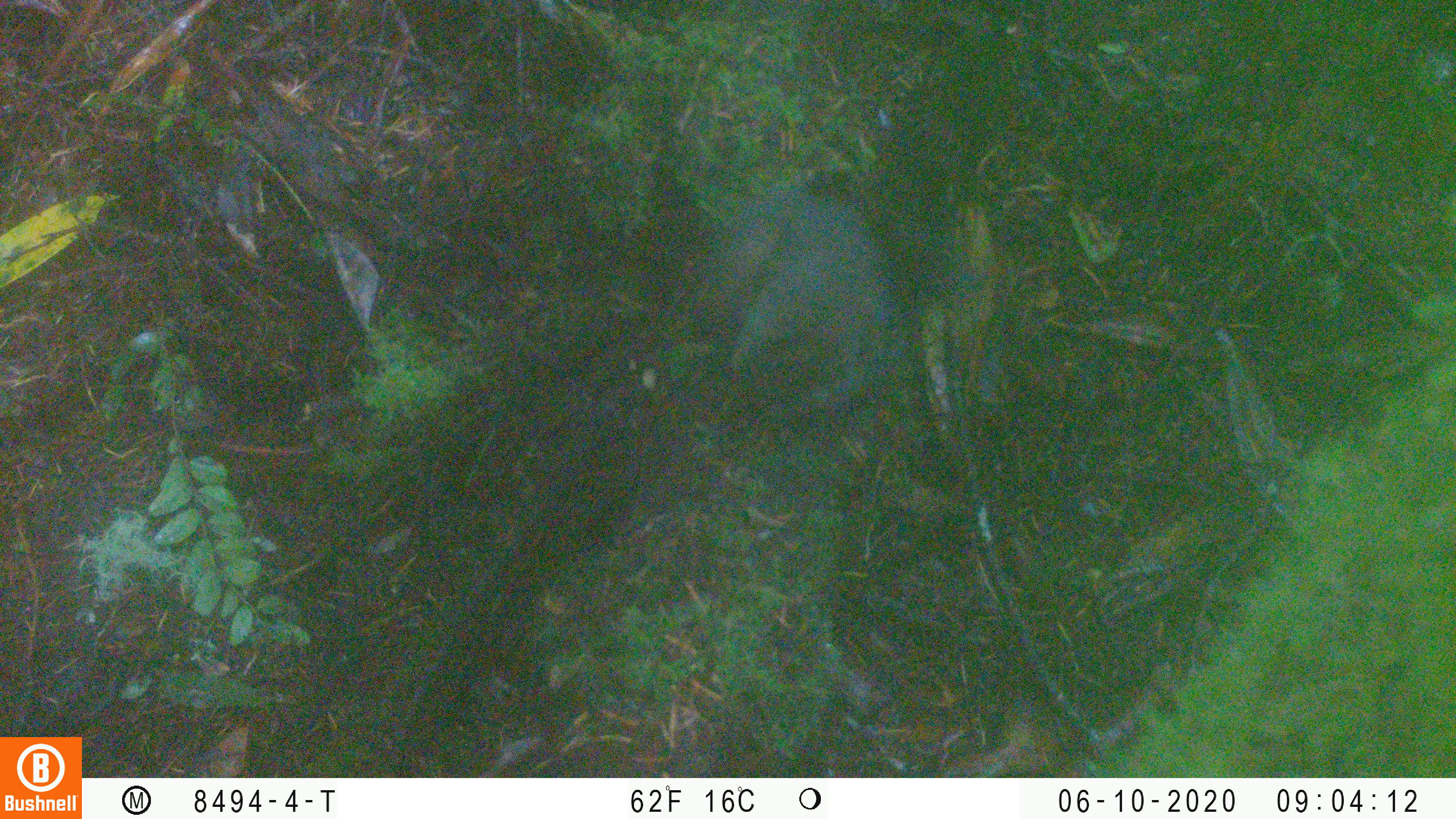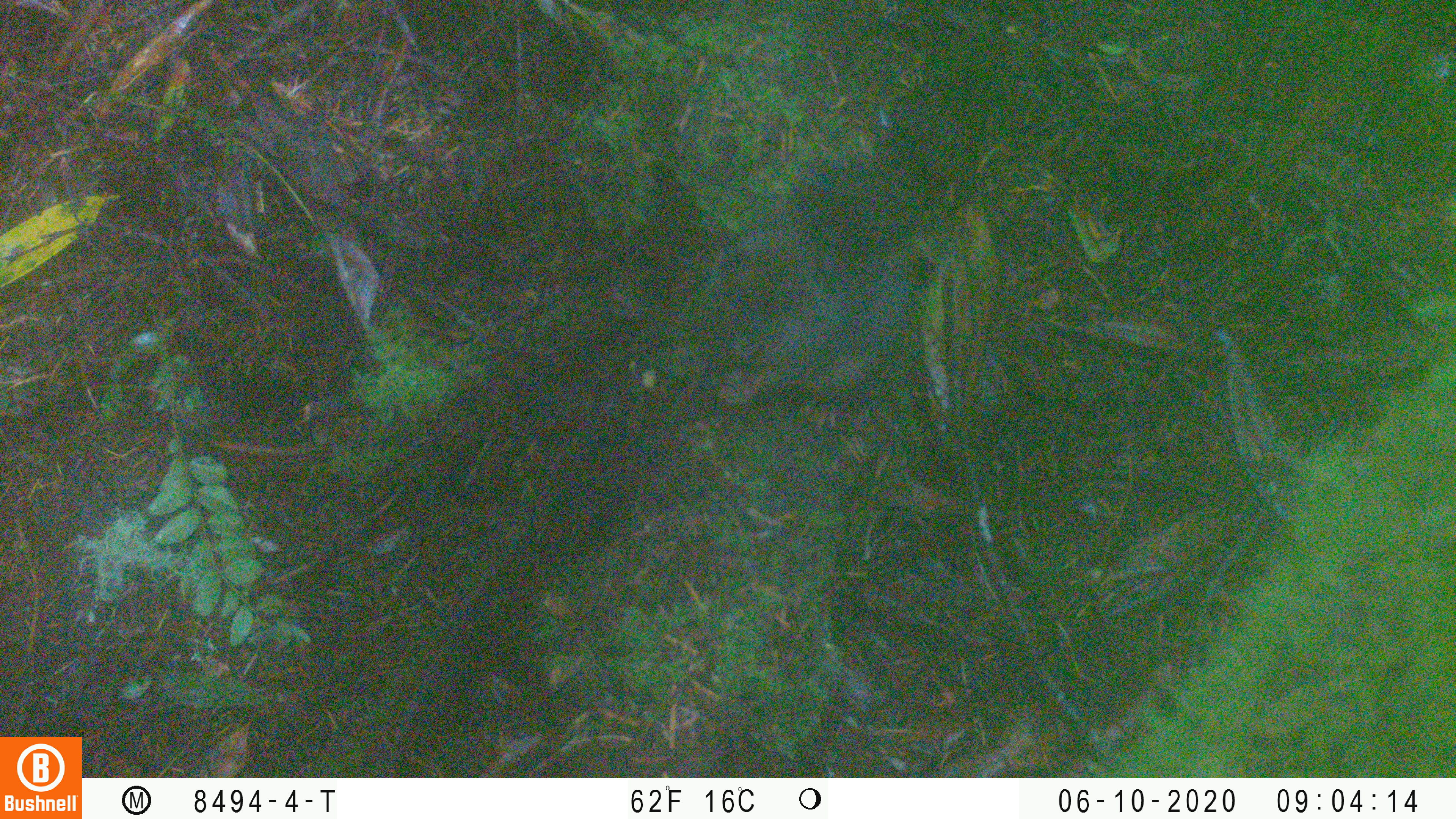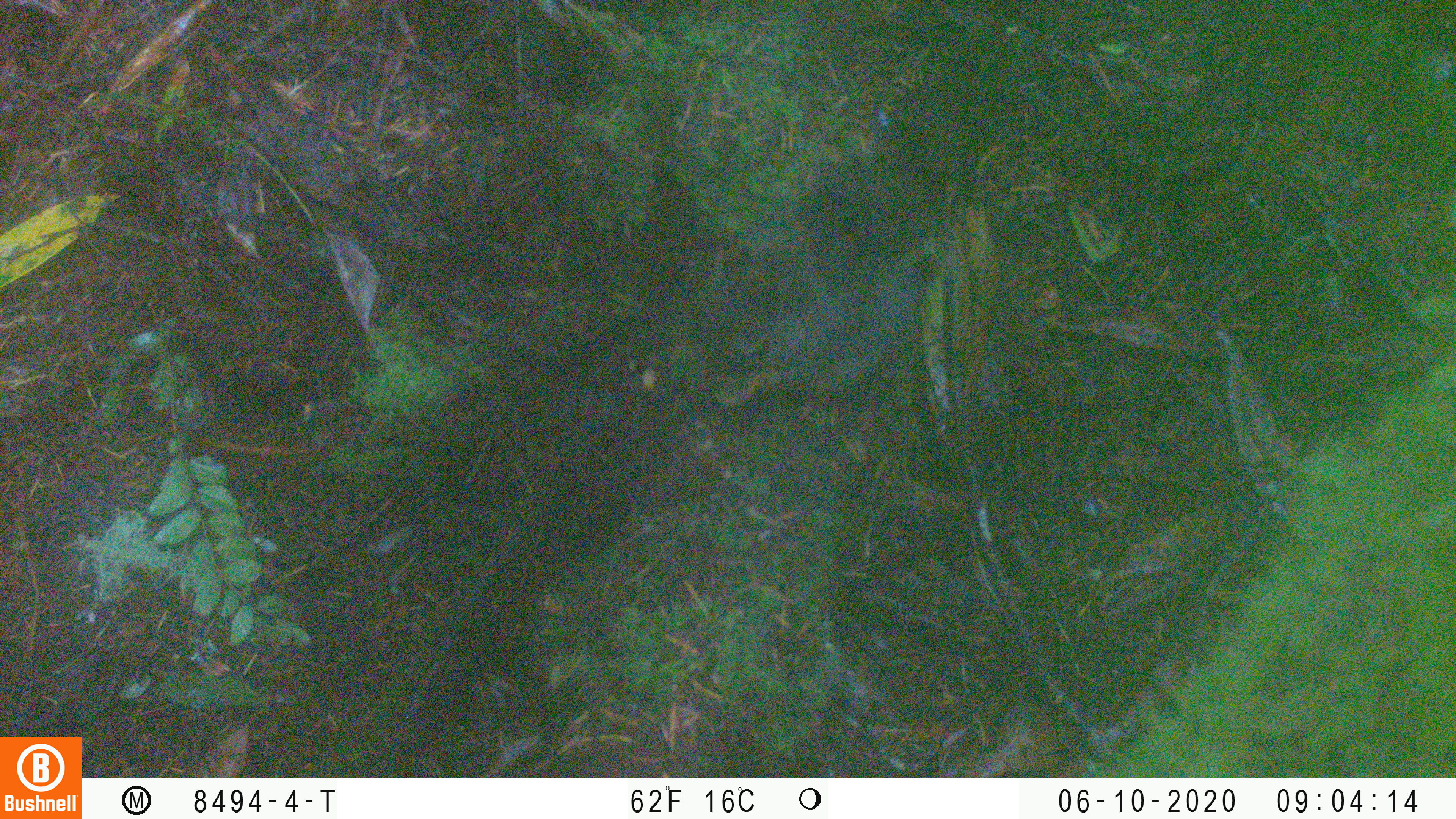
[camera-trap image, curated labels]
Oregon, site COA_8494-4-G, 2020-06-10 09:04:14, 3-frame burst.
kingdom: Animalia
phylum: Chordata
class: Mammalia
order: Rodentia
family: Sciuridae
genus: Tamiasciurus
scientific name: Tamiasciurus douglasii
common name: douglas squirrel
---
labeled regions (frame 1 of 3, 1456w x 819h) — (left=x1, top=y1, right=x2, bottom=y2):
douglas squirrel: (left=667, top=150, right=965, bottom=426)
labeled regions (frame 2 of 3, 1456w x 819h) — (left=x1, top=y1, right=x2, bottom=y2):
douglas squirrel: (left=677, top=140, right=942, bottom=425)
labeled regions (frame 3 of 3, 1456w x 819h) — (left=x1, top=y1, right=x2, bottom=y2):
douglas squirrel: (left=665, top=147, right=947, bottom=414)